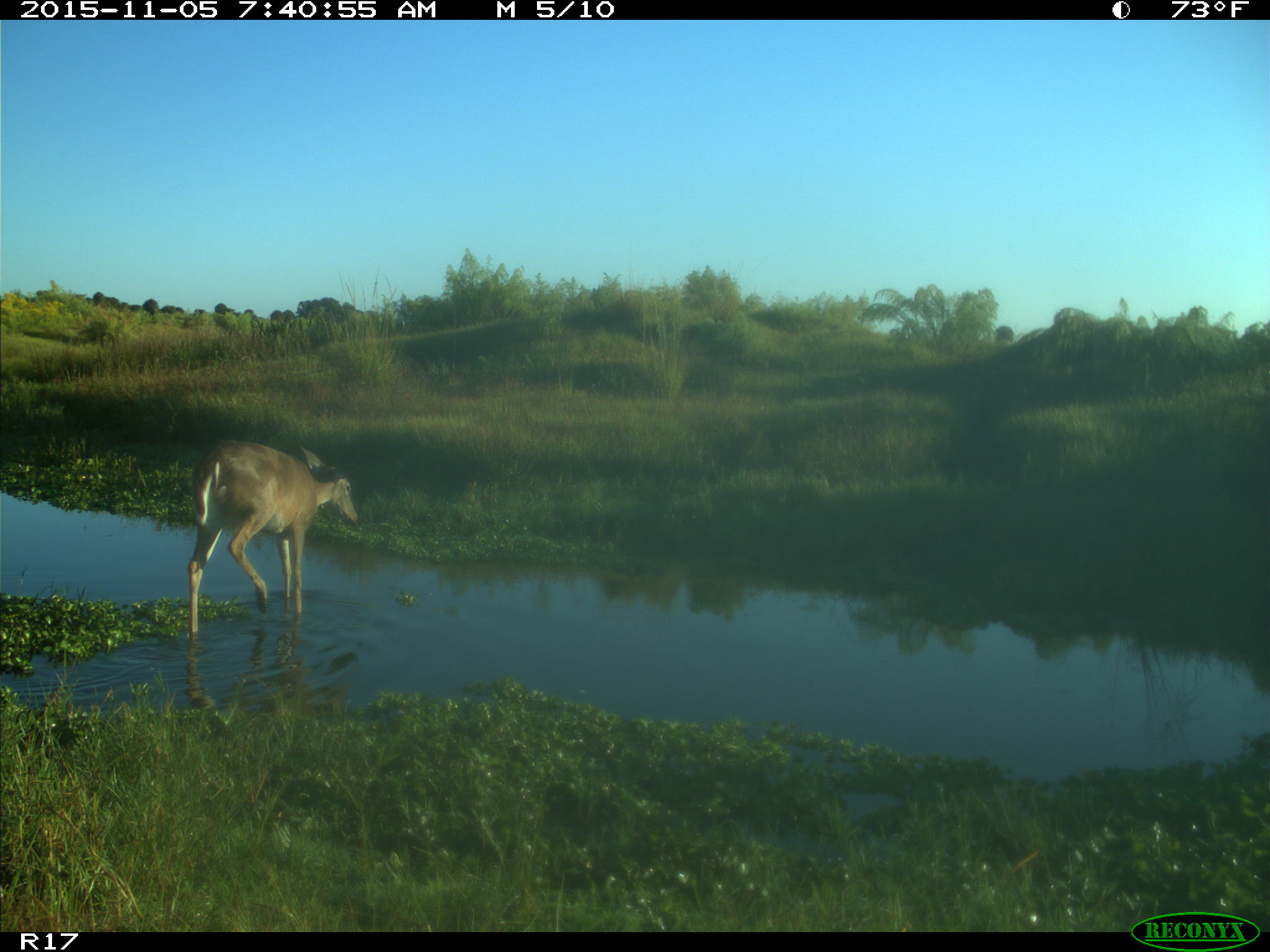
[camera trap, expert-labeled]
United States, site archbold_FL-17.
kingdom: Animalia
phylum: Chordata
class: Mammalia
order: Artiodactyla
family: Cervidae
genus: Odocoileus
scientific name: Odocoileus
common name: deer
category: unidentified deer